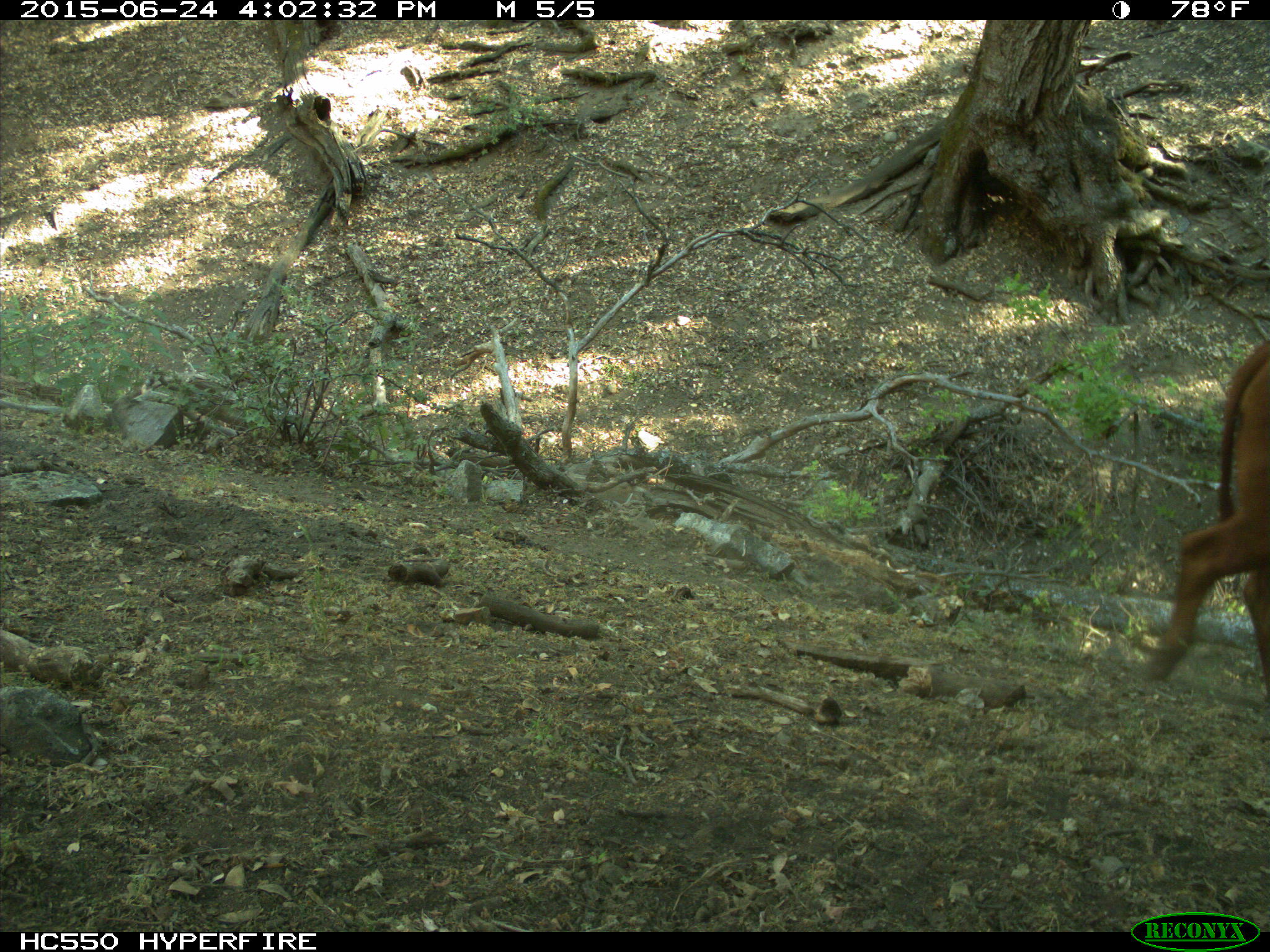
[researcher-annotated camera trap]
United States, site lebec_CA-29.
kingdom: Animalia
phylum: Chordata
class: Mammalia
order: Artiodactyla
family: Bovidae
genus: Bos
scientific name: Bos taurus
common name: domestic cow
Bos taurus (domestic cow).